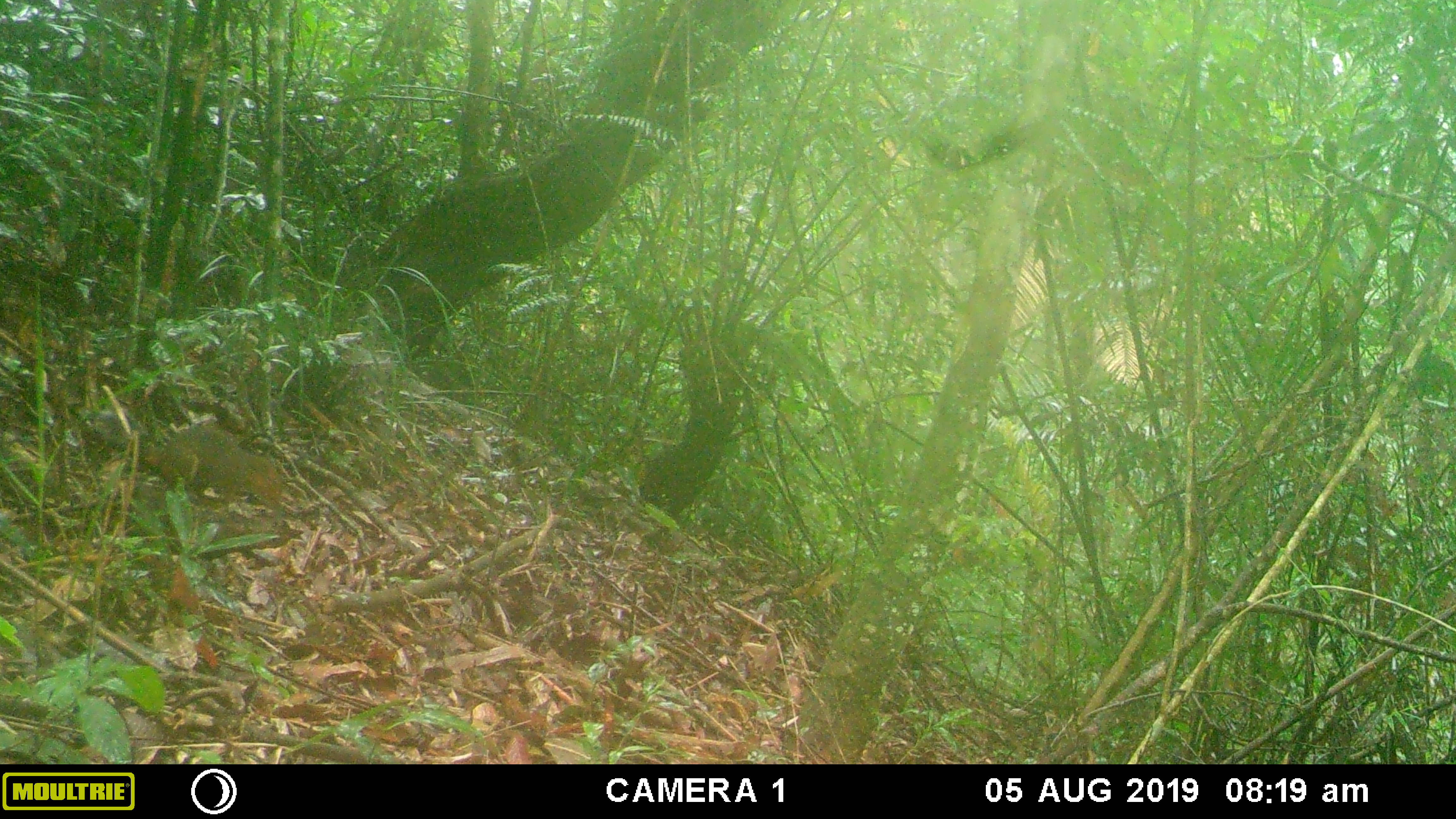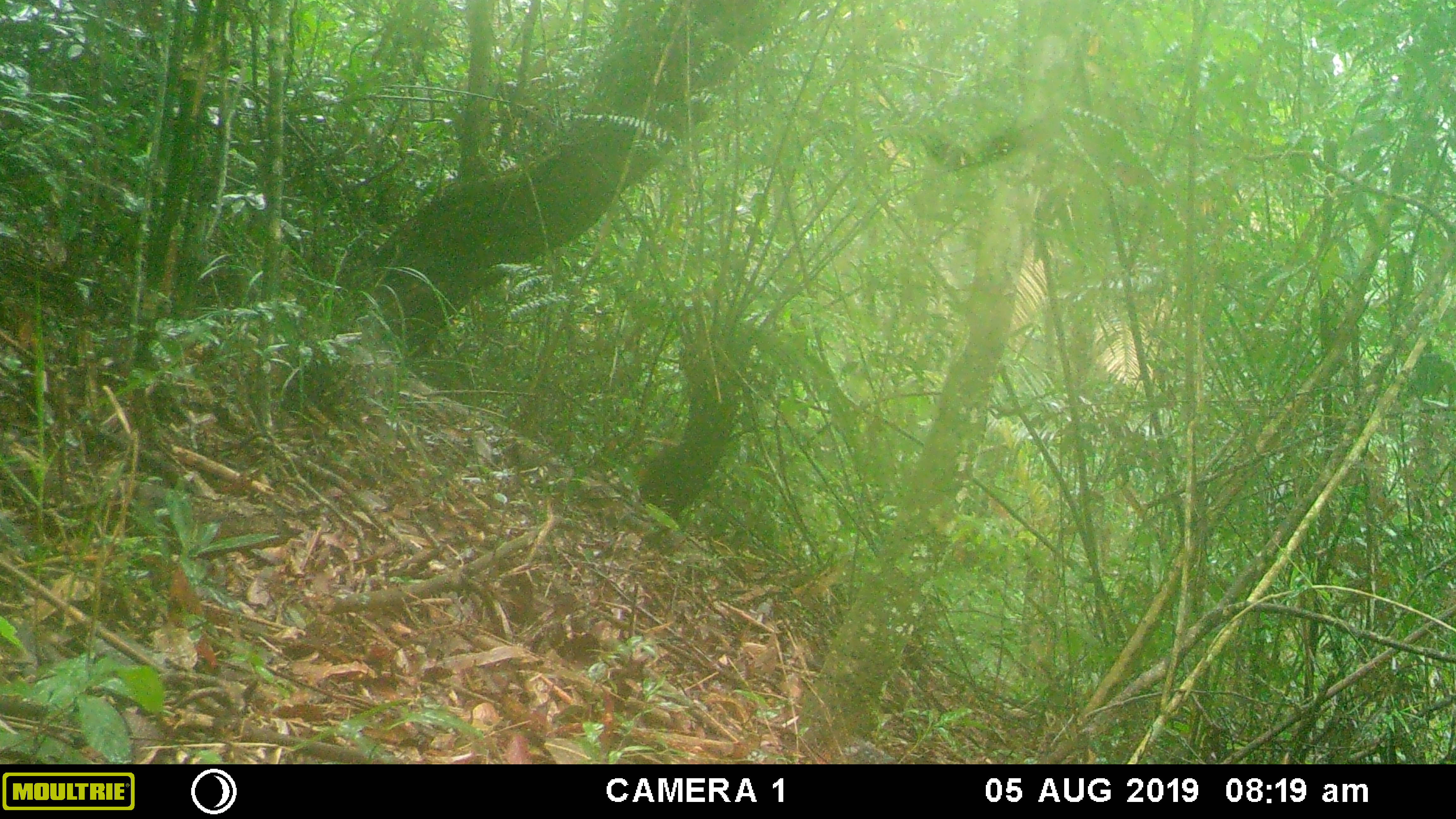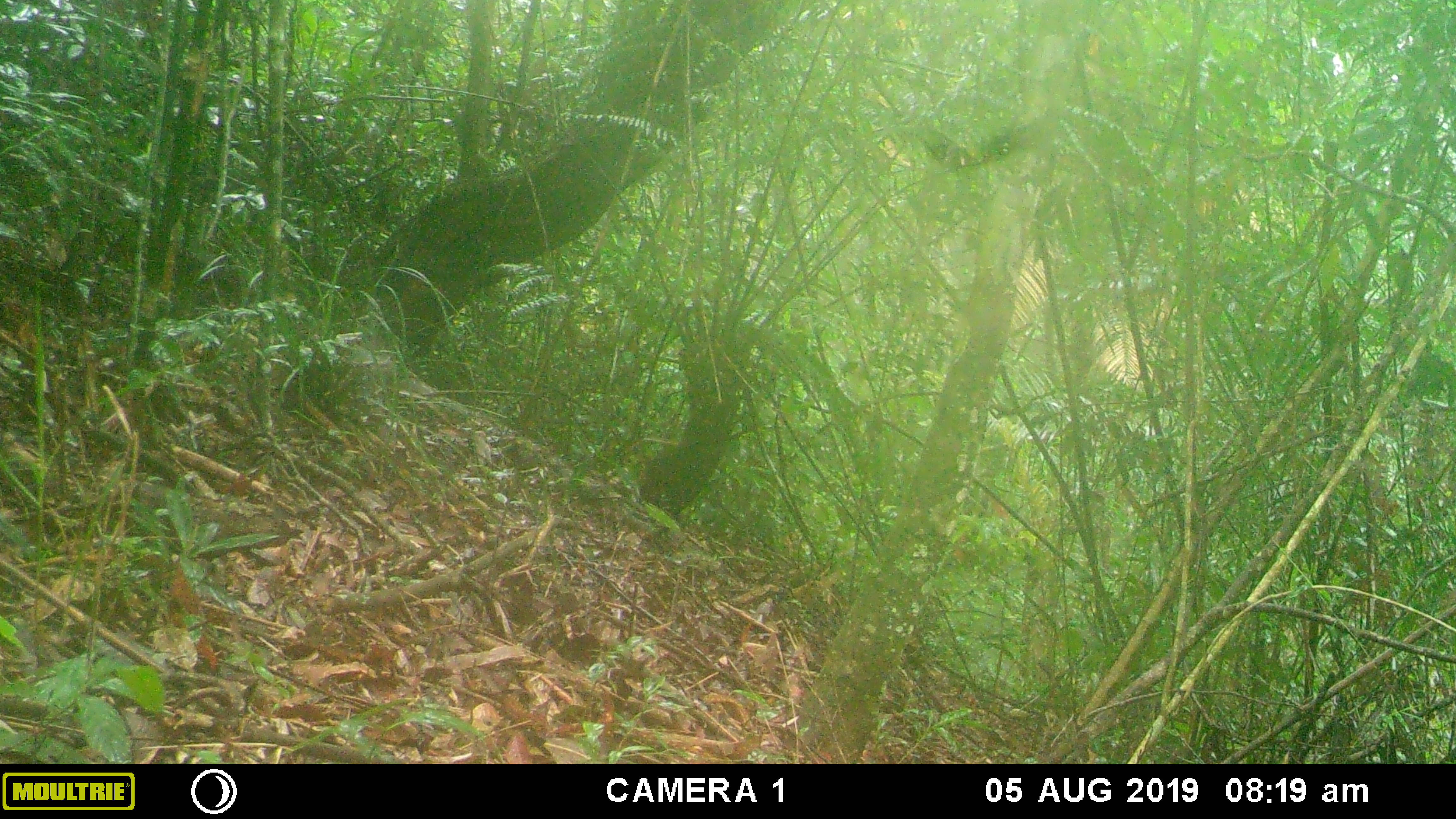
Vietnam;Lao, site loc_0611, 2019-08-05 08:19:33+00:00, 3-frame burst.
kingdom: Animalia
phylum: Chordata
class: Mammalia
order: Rodentia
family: Sciuridae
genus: Dremomys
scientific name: Dremomys rufigenis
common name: red-cheeked squirrel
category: red cheeked squirrel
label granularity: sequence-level